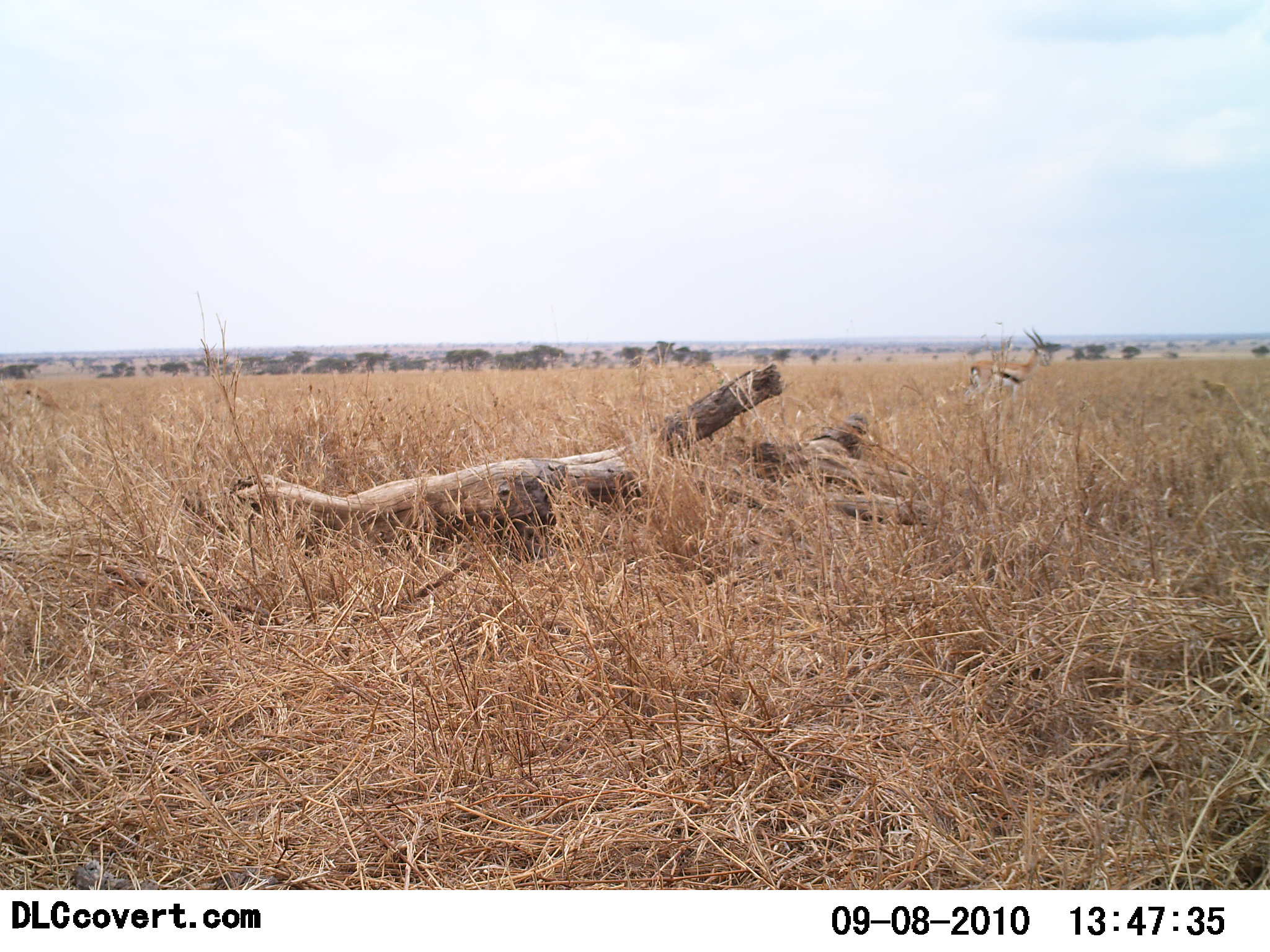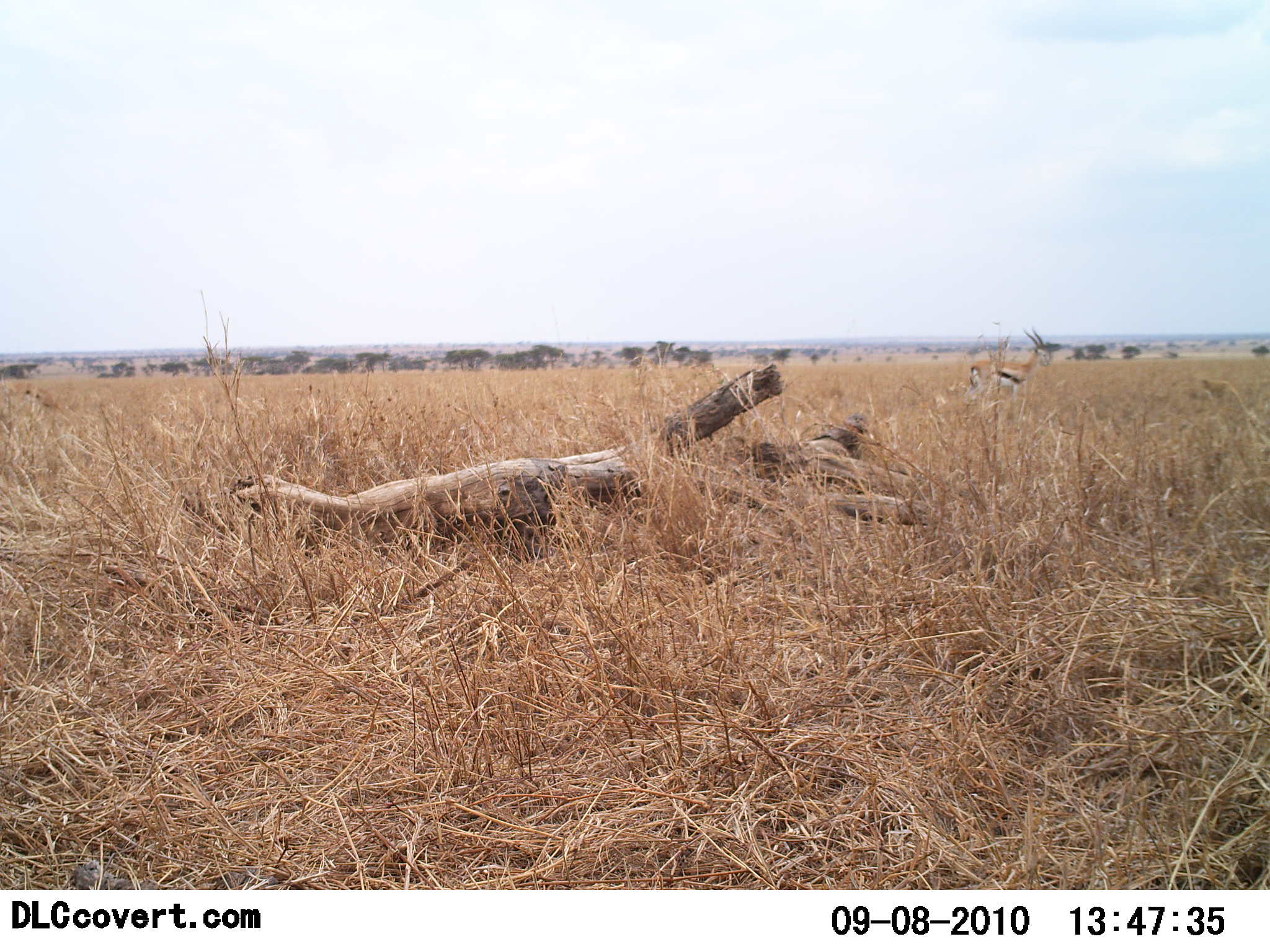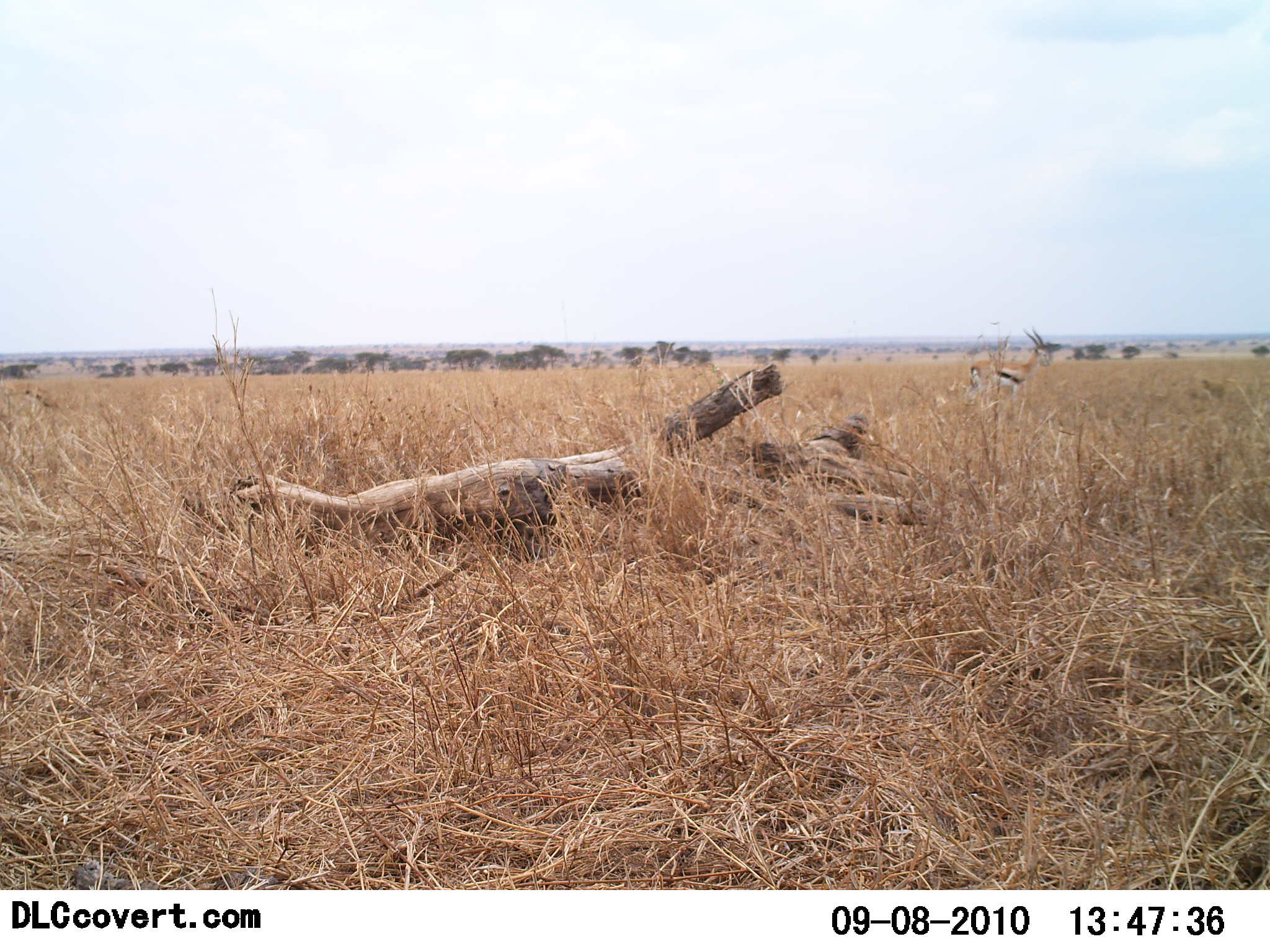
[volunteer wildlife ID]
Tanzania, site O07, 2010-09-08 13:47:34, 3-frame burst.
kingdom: Animalia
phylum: Chordata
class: Mammalia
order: Artiodactyla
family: Bovidae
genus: Eudorcas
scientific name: Eudorcas thomsonii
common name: thomson's gazelle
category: gazellethomsons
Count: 1.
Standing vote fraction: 89%.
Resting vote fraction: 0%.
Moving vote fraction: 0%.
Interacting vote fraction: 0%.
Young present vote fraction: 0%.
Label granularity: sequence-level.